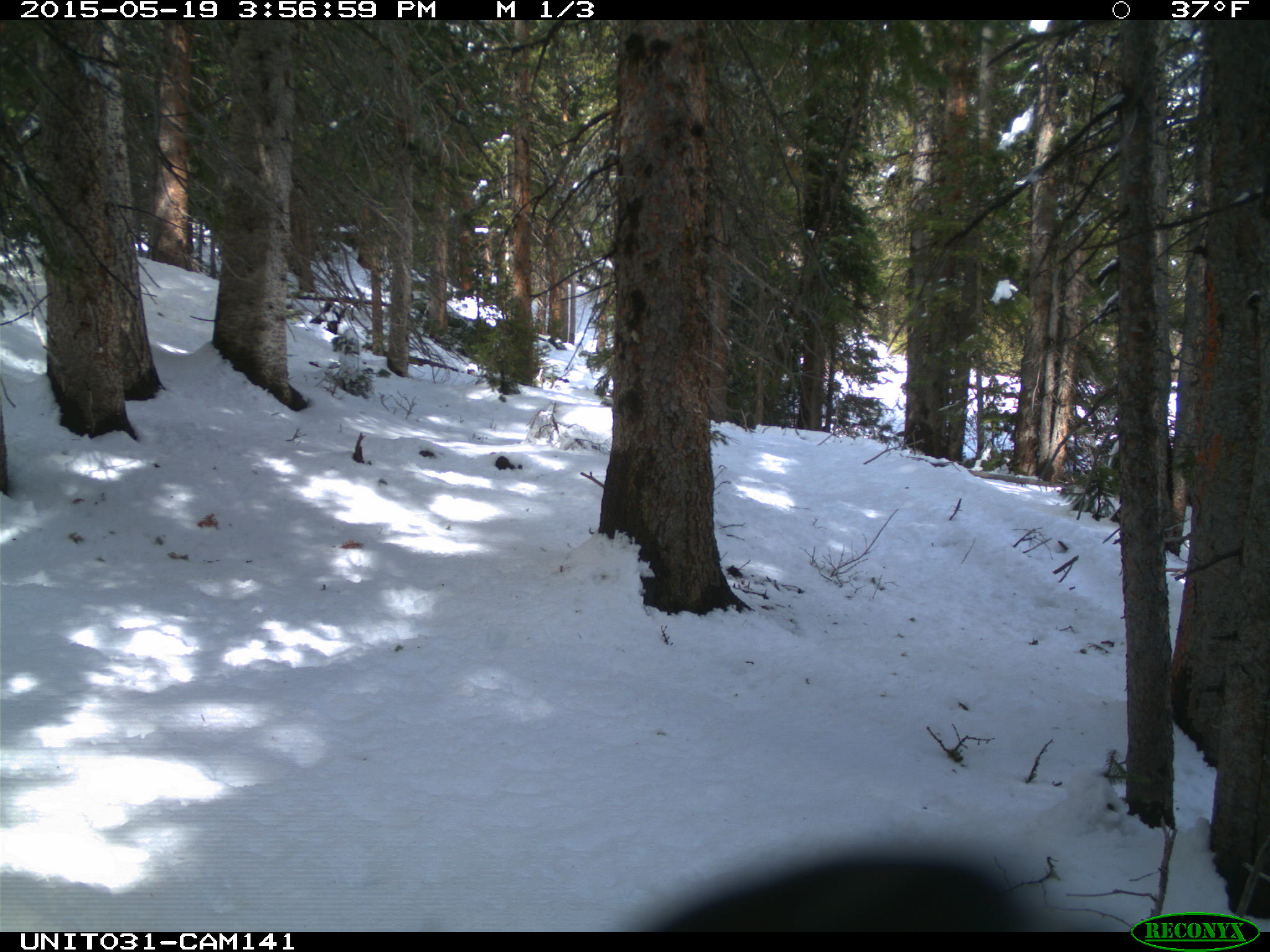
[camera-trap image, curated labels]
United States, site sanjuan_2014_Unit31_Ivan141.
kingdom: Animalia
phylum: Chordata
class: Aves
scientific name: Aves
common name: birds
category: unidentified bird